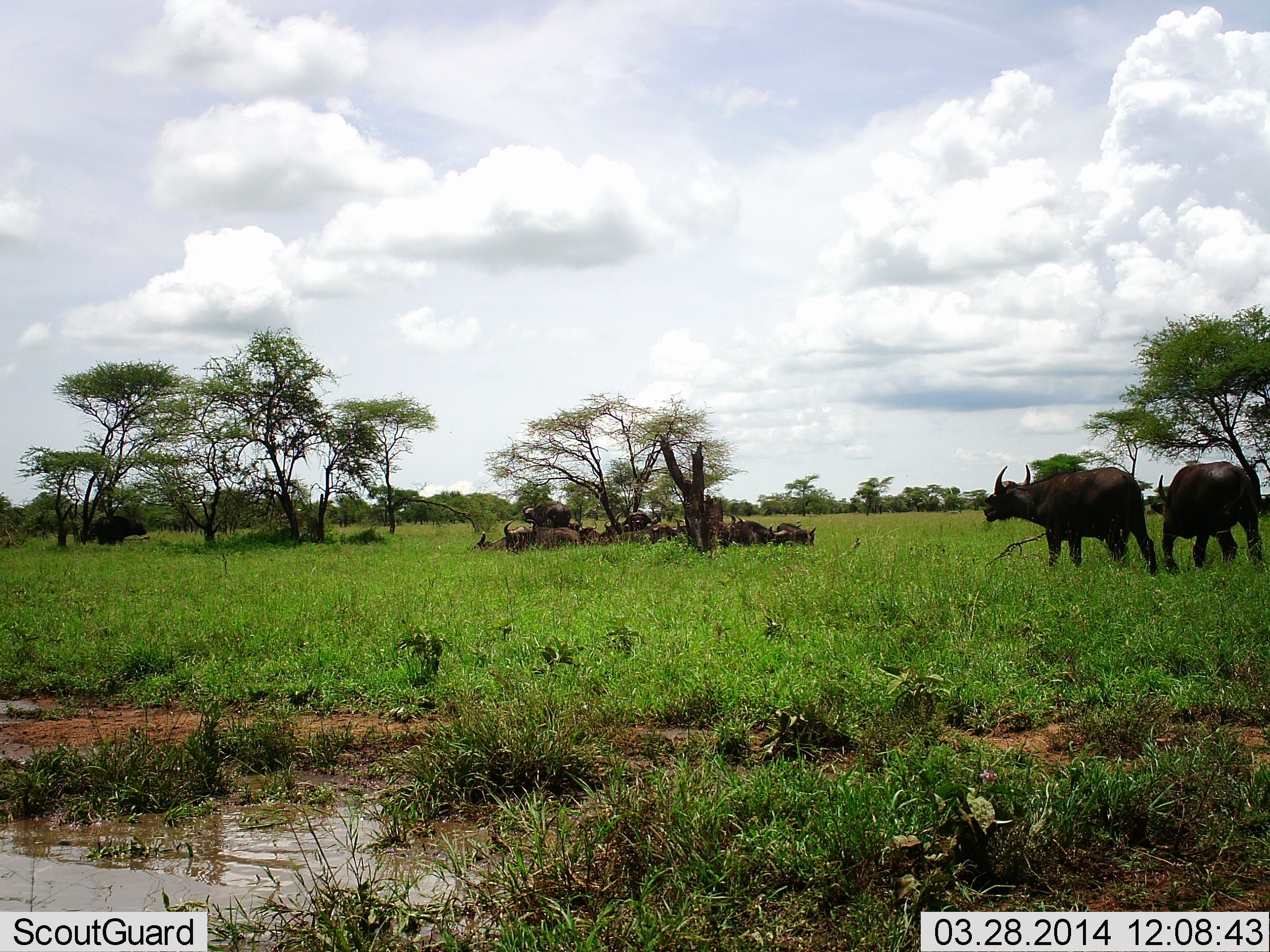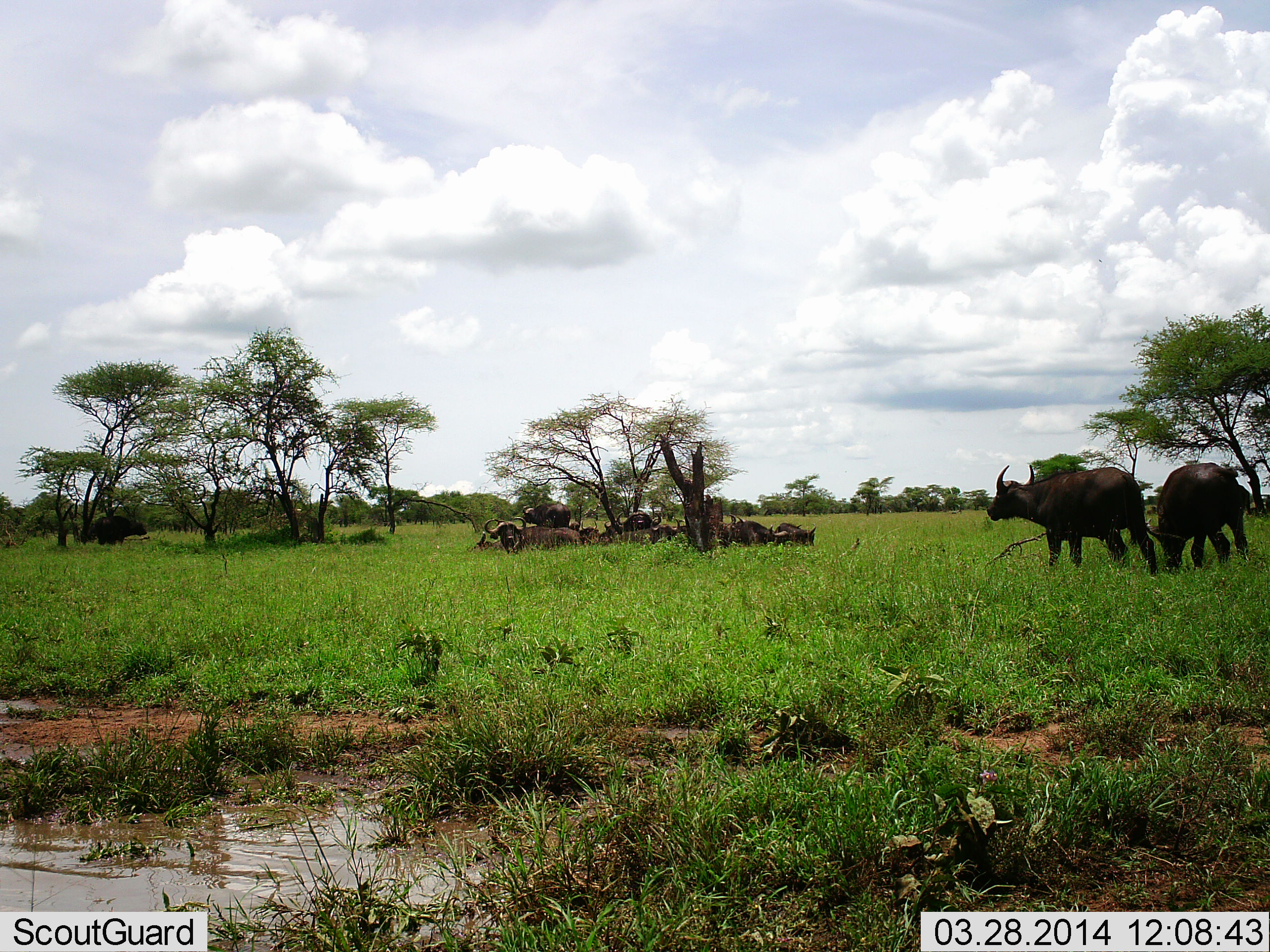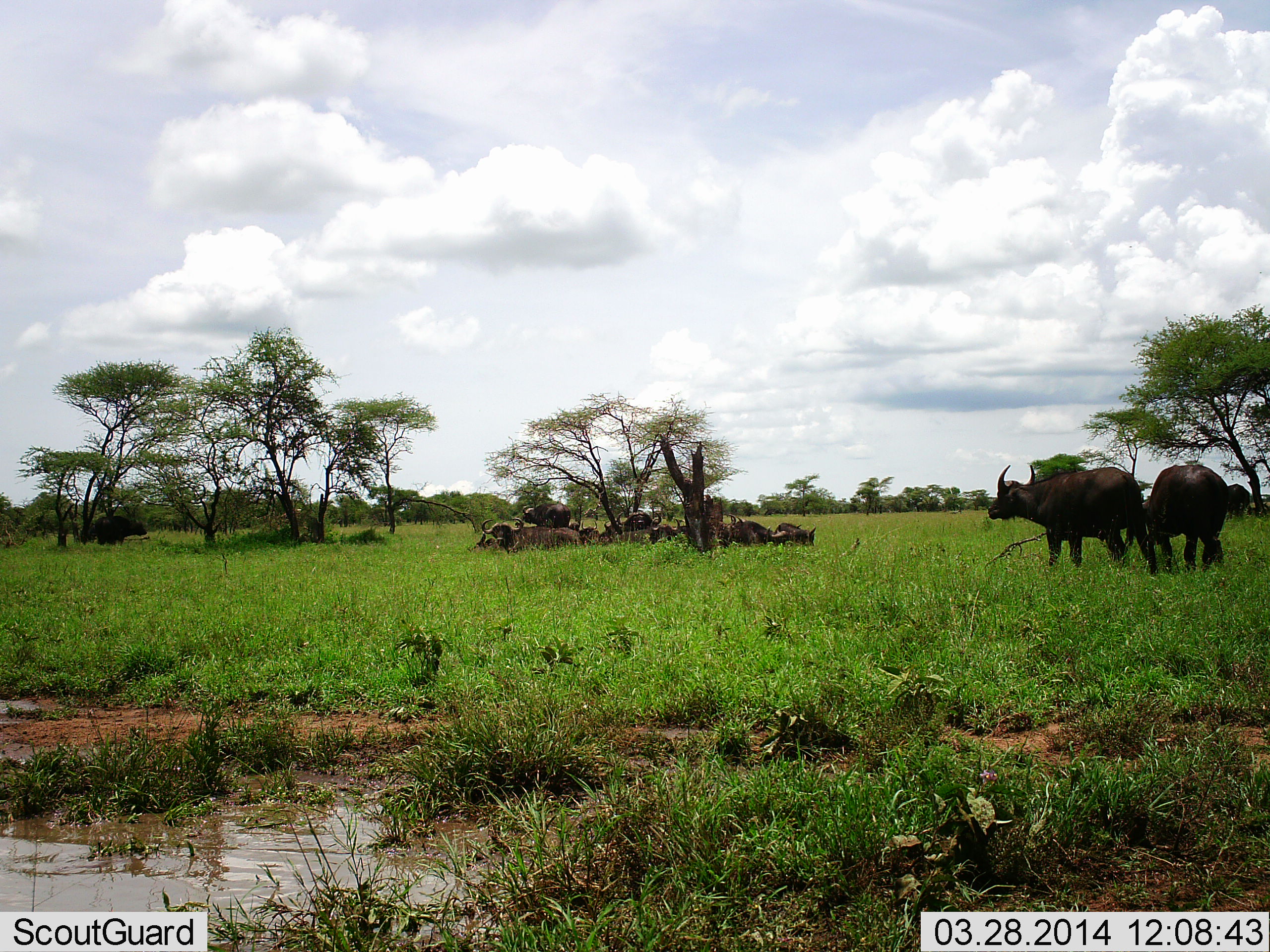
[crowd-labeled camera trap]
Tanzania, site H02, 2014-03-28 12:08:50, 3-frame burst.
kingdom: Animalia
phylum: Chordata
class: Mammalia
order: Artiodactyla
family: Bovidae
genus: Syncerus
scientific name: Syncerus caffer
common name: cape buffalo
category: buffalo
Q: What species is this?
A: Buffalo (cape buffalo) (Syncerus caffer).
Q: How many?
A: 11-50.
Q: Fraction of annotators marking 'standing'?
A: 36%.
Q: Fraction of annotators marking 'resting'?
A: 91%.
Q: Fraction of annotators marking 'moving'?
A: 27%.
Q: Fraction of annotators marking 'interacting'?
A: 9%.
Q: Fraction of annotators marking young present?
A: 0%.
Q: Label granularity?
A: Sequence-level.